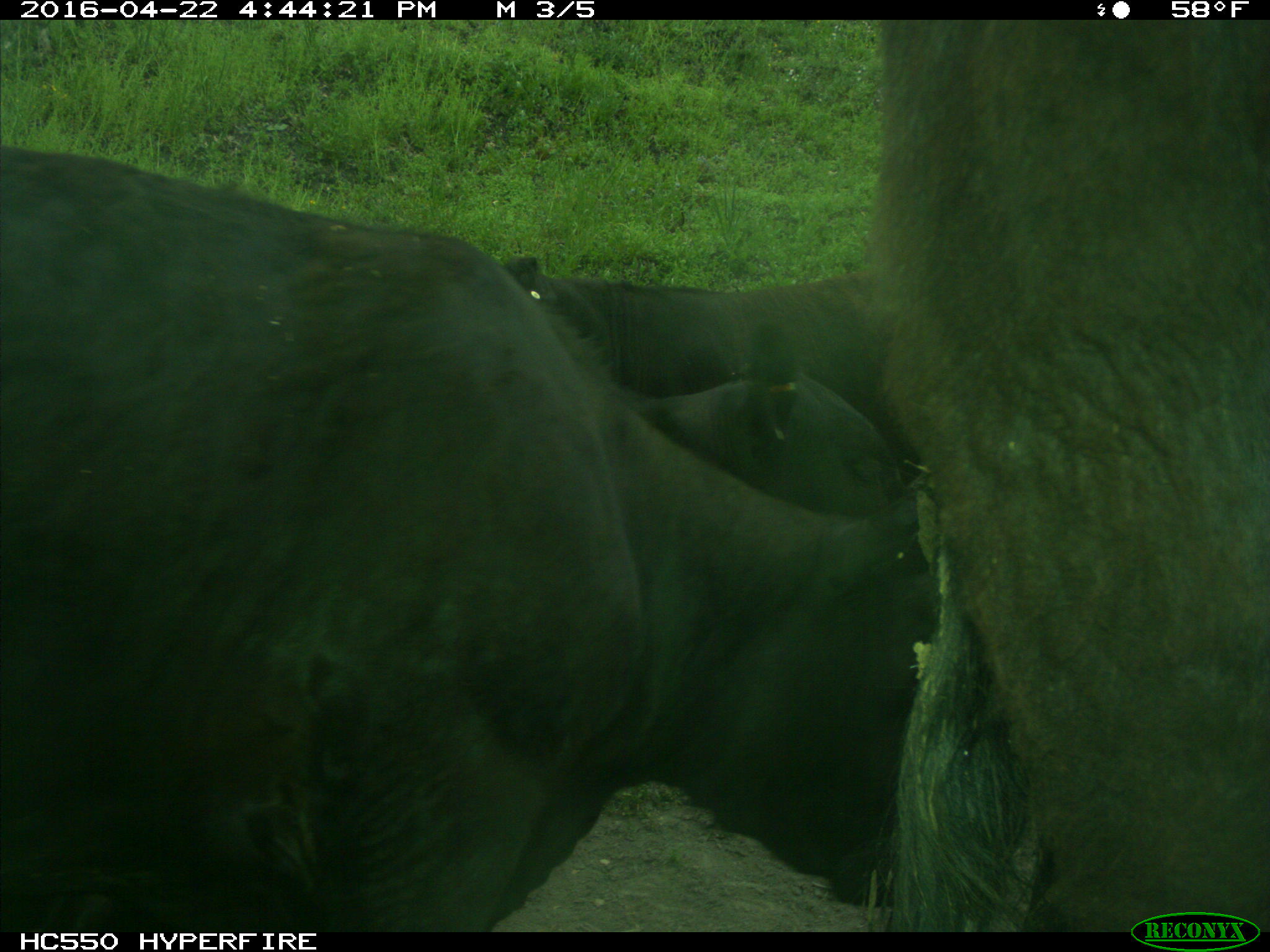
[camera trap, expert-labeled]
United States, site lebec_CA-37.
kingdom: Animalia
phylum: Chordata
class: Mammalia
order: Artiodactyla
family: Bovidae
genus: Bos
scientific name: Bos taurus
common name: domestic cow